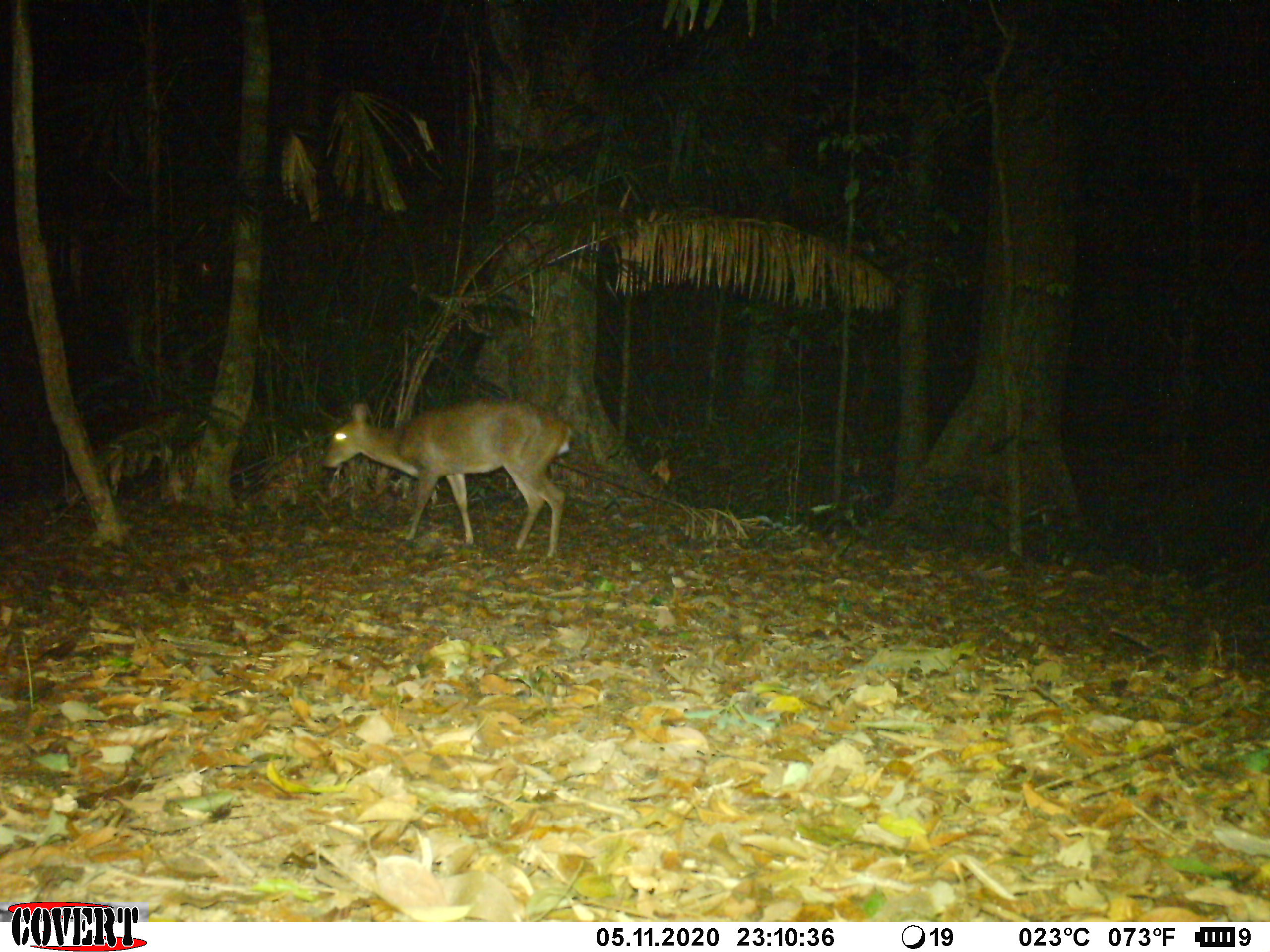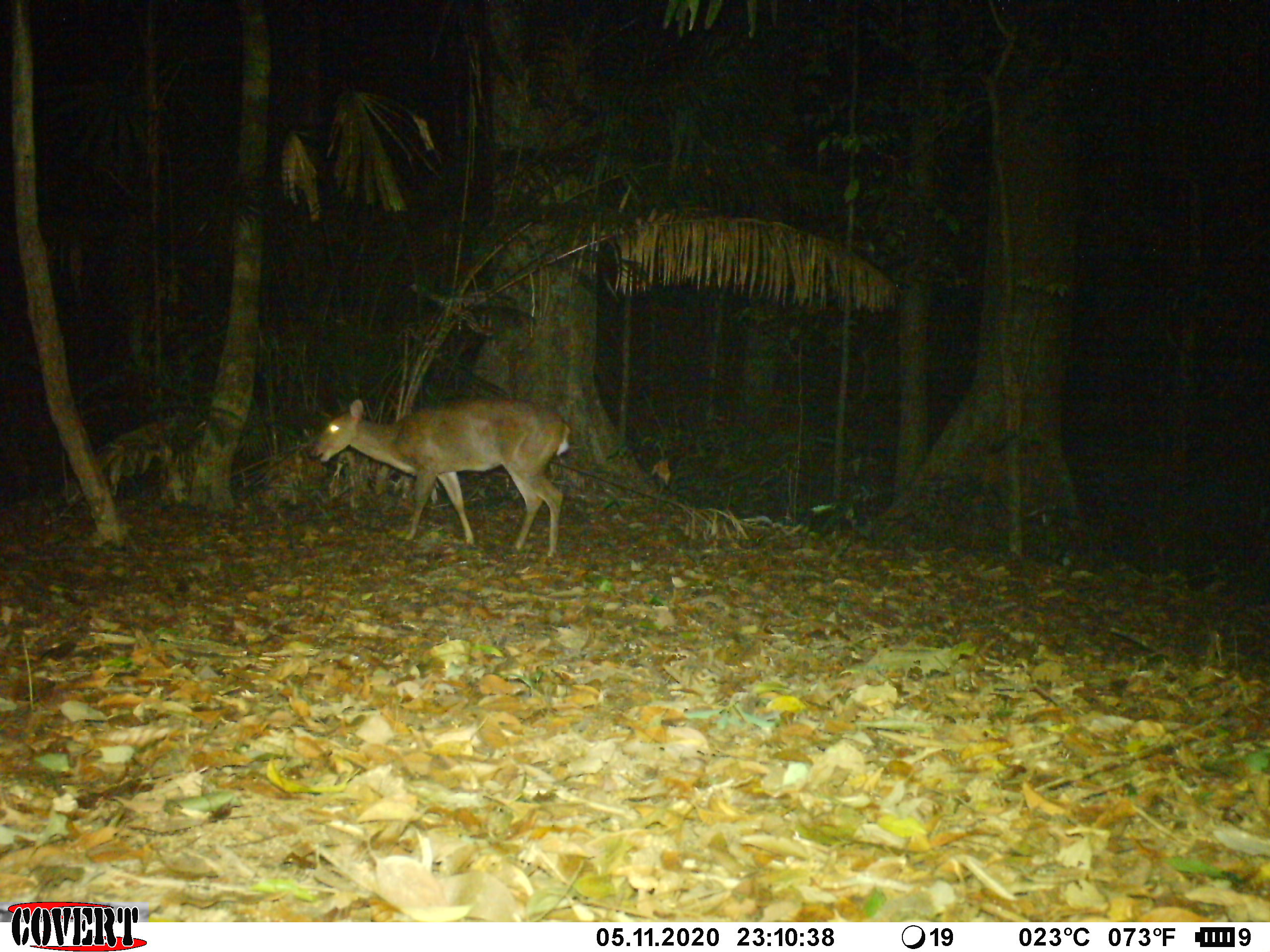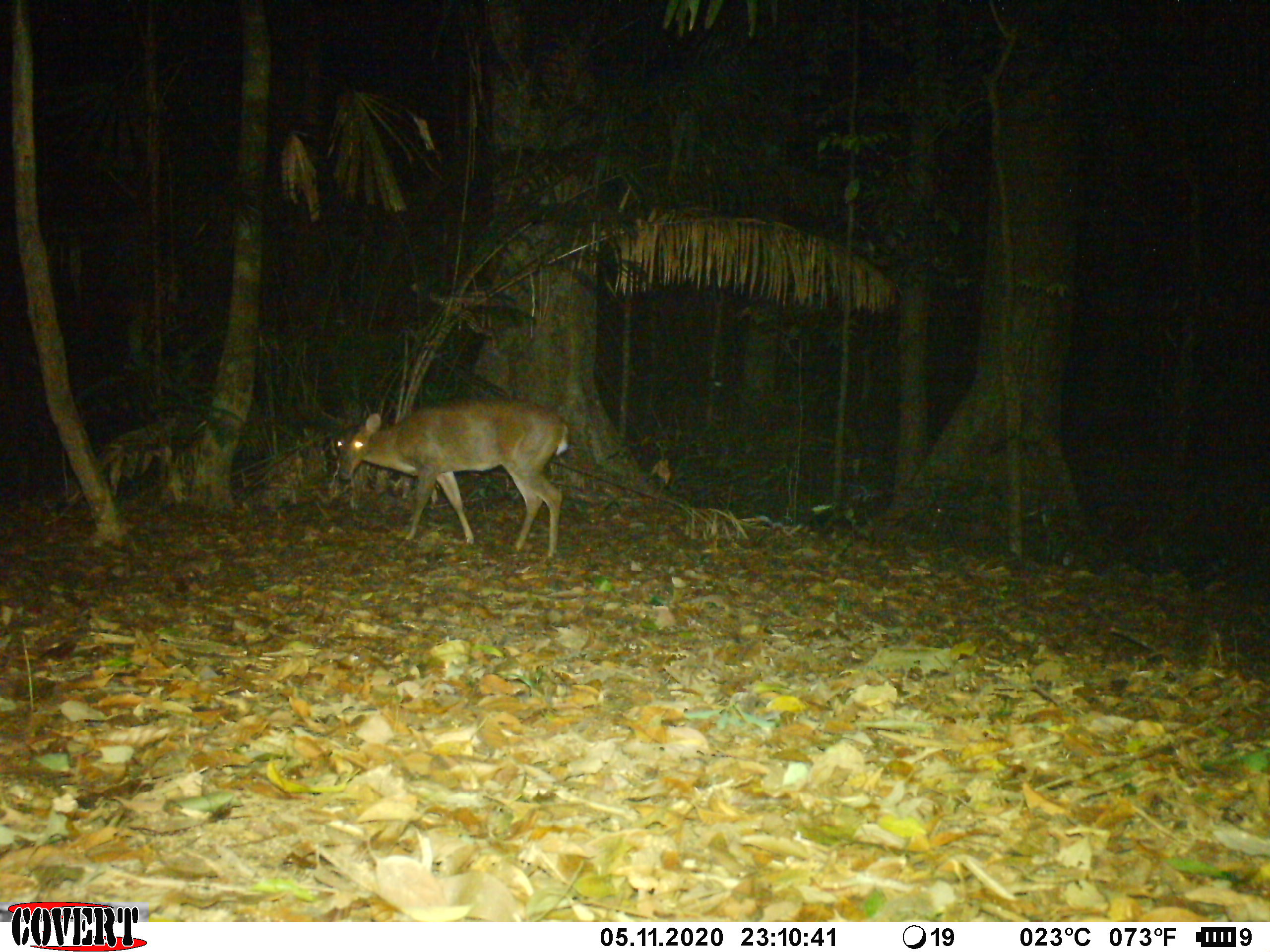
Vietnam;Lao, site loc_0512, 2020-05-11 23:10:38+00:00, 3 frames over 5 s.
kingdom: Animalia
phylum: Chordata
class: Mammalia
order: Artiodactyla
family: Cervidae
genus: Muntiacus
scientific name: Muntiacus vuquangensis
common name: large-antlered muntjac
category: large antlered muntjac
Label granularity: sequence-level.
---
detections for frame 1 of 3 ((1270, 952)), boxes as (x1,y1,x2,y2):
large antlered muntjac: (322,397,572,558)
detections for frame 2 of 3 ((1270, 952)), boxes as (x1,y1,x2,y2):
large antlered muntjac: (311,397,571,557)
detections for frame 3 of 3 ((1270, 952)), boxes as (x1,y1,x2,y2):
large antlered muntjac: (333,398,569,558)